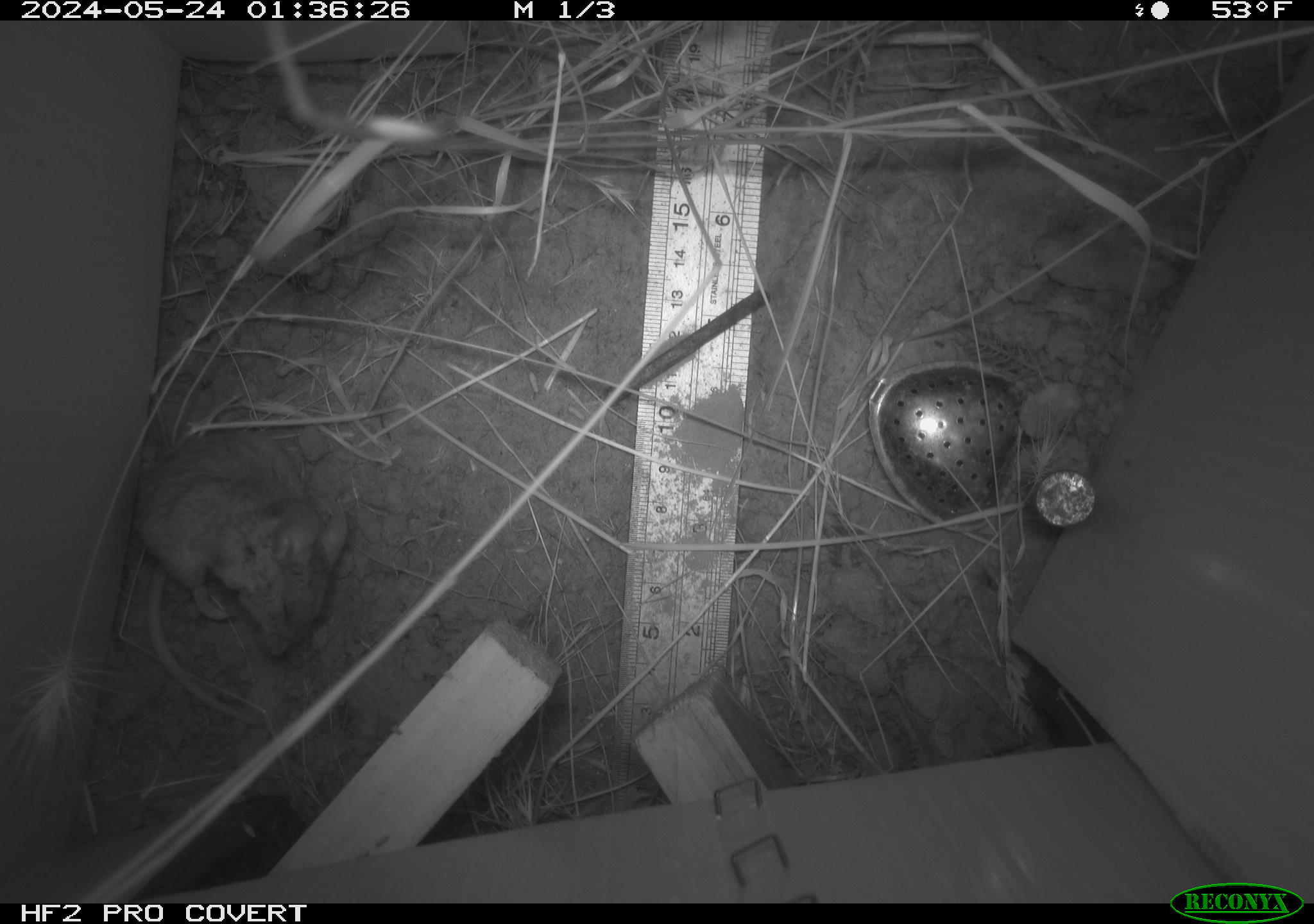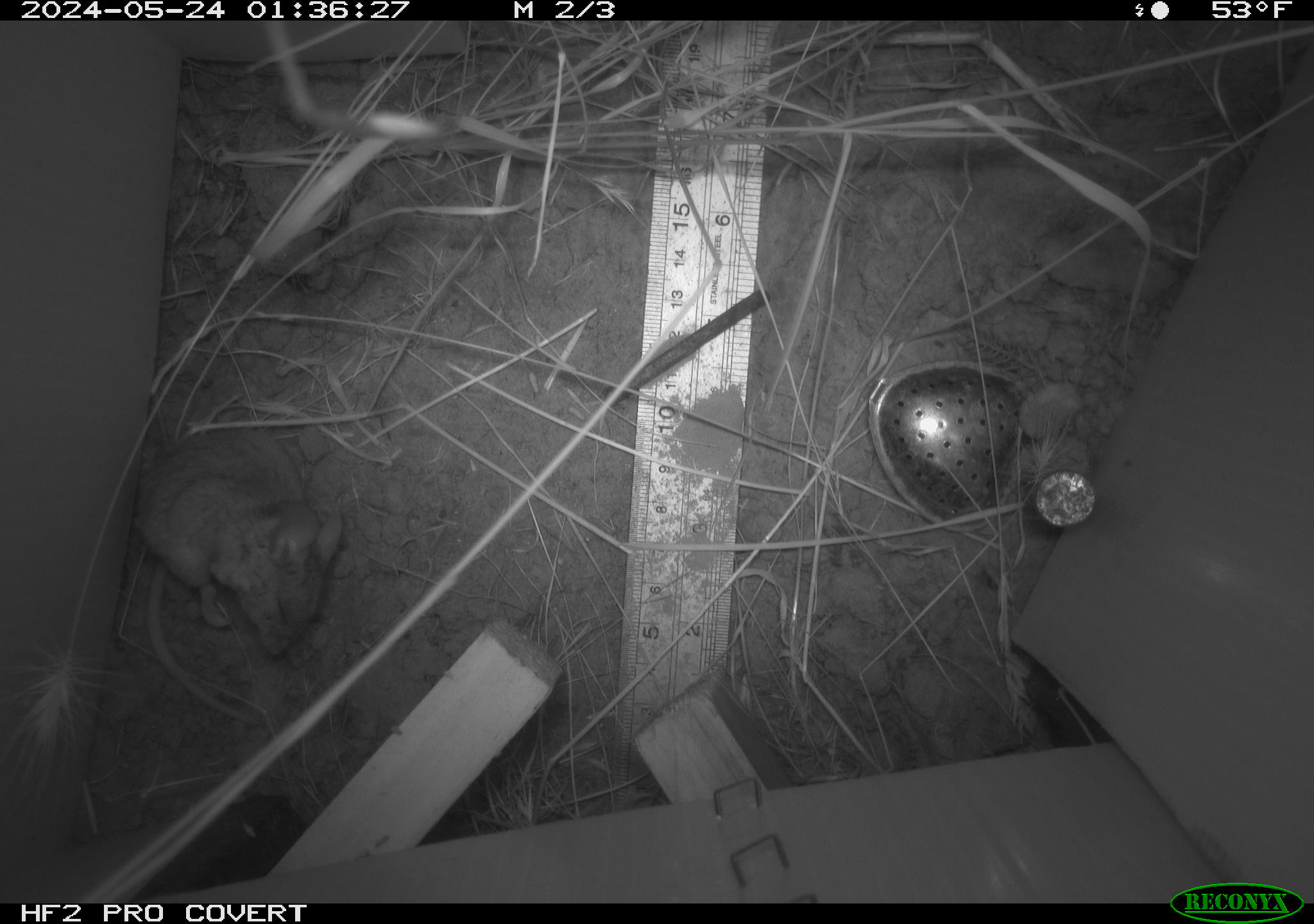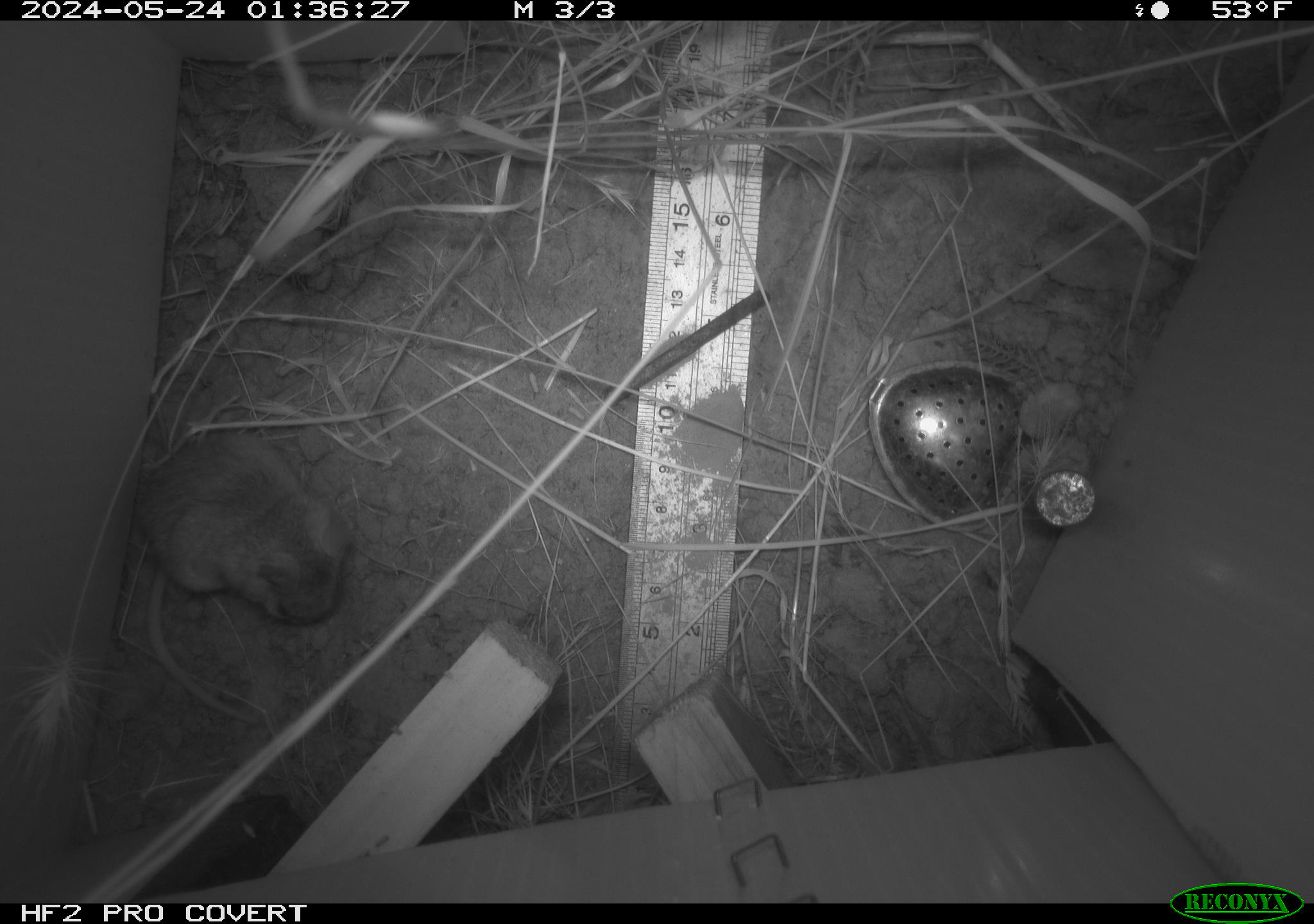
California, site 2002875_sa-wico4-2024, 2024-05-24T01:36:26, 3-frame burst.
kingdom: Animalia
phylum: Chordata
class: Mammalia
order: Rodentia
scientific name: Rodentia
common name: rodent